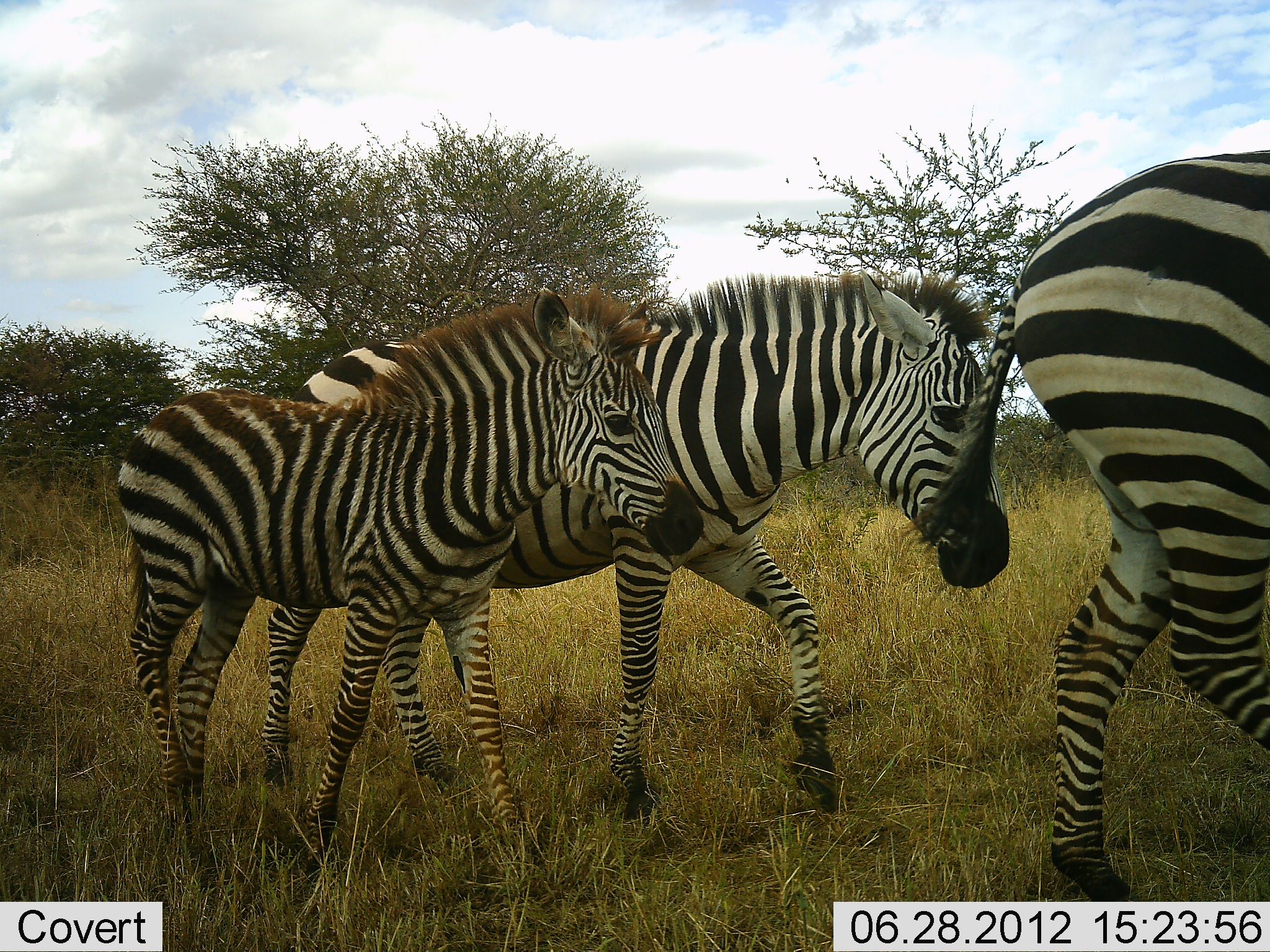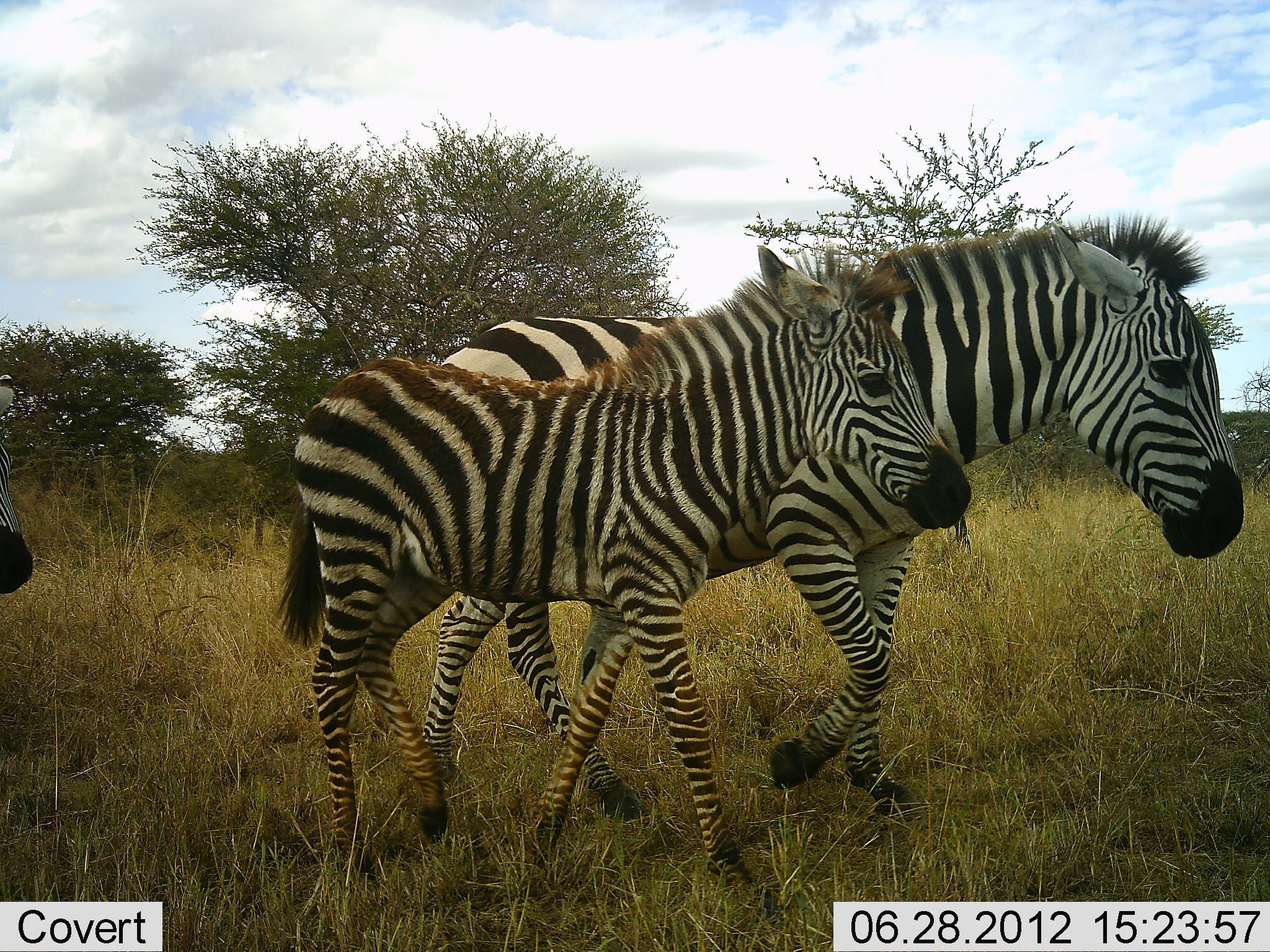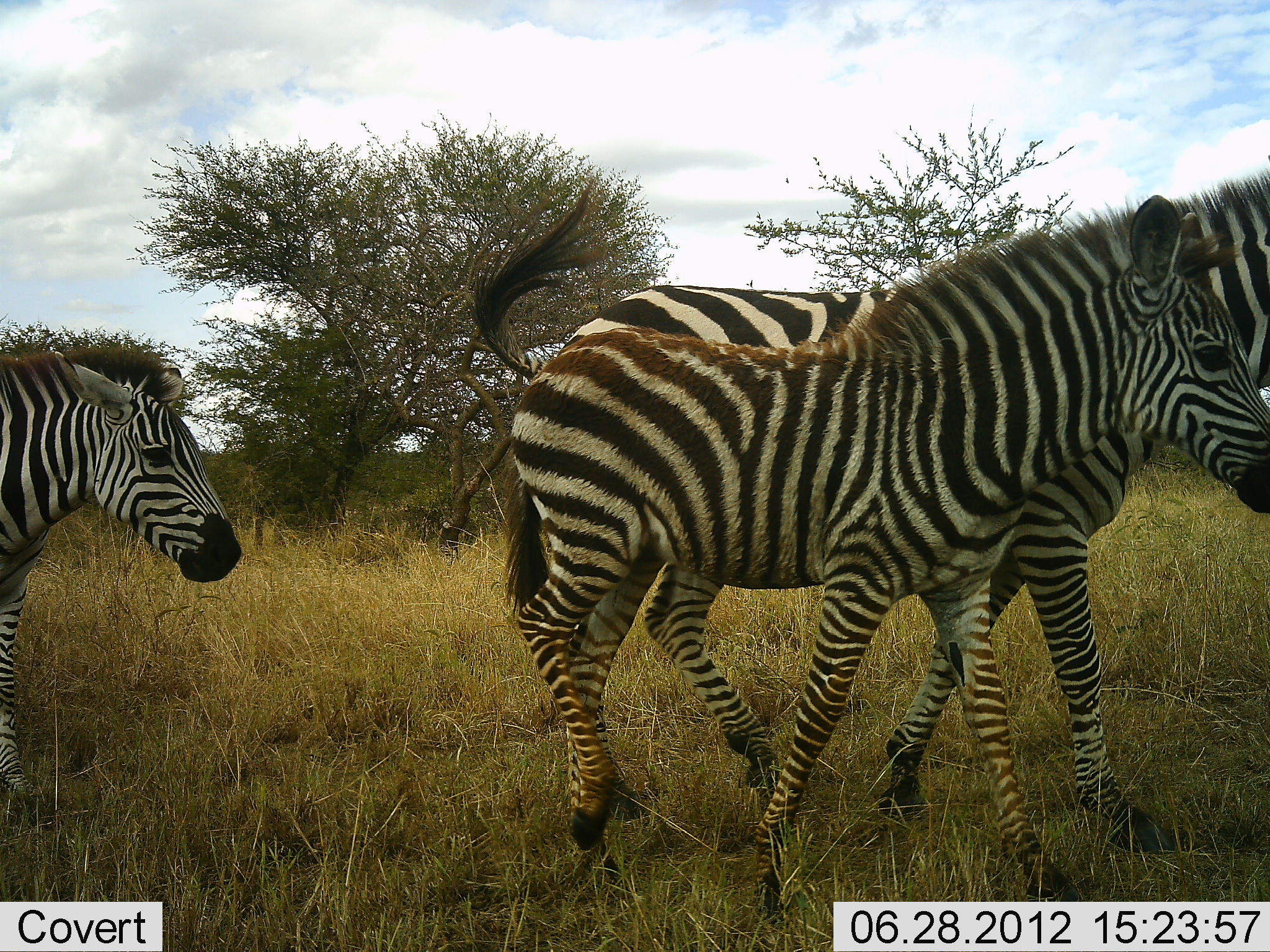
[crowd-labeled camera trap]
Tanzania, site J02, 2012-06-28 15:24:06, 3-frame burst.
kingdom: Animalia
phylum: Chordata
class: Mammalia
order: Perissodactyla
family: Equidae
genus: Equus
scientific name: Equus quagga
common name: plains zebra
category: zebra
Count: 4.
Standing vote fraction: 10%.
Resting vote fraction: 0%.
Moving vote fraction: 100%.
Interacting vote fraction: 0%.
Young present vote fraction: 100%.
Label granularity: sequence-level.